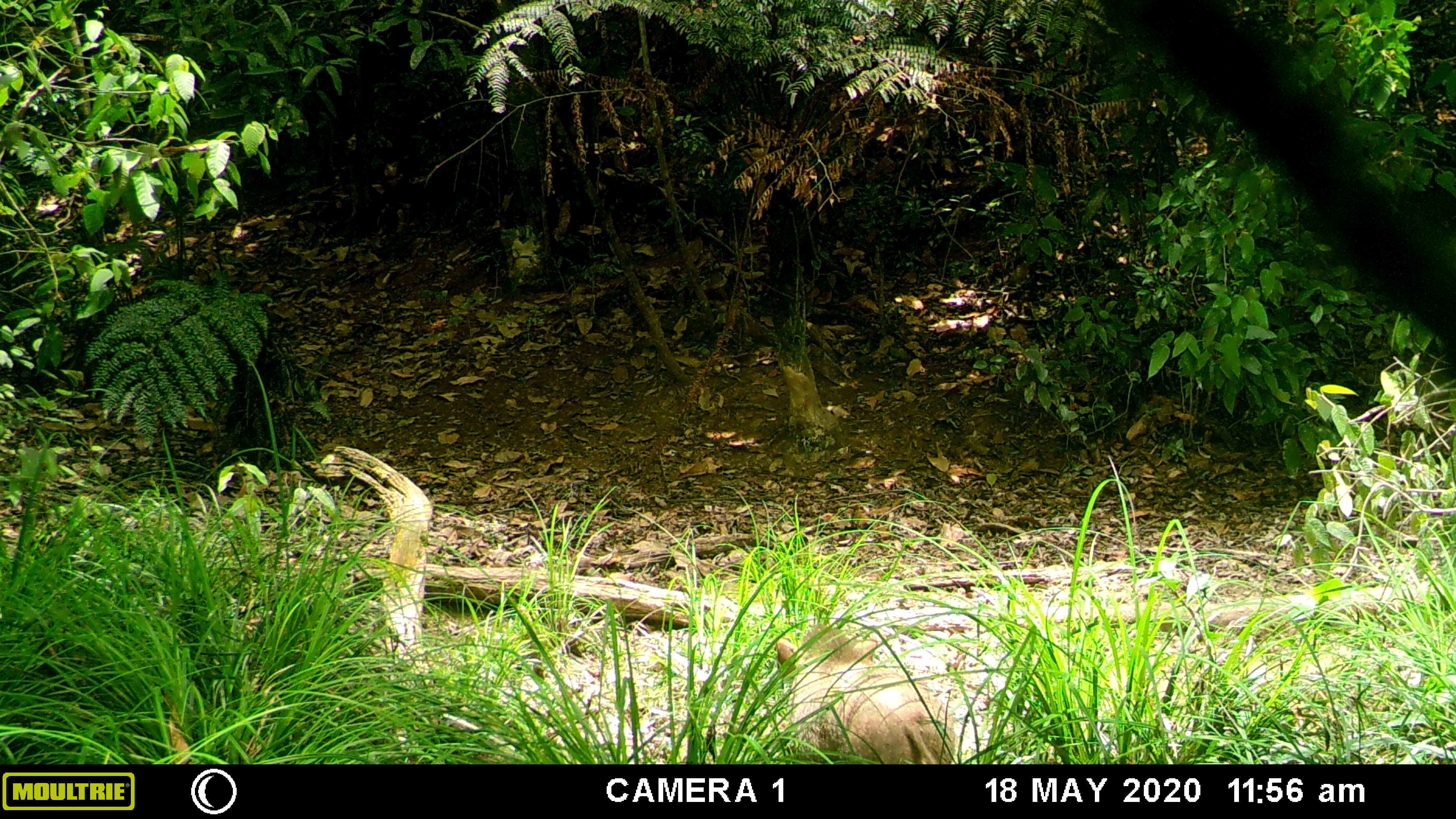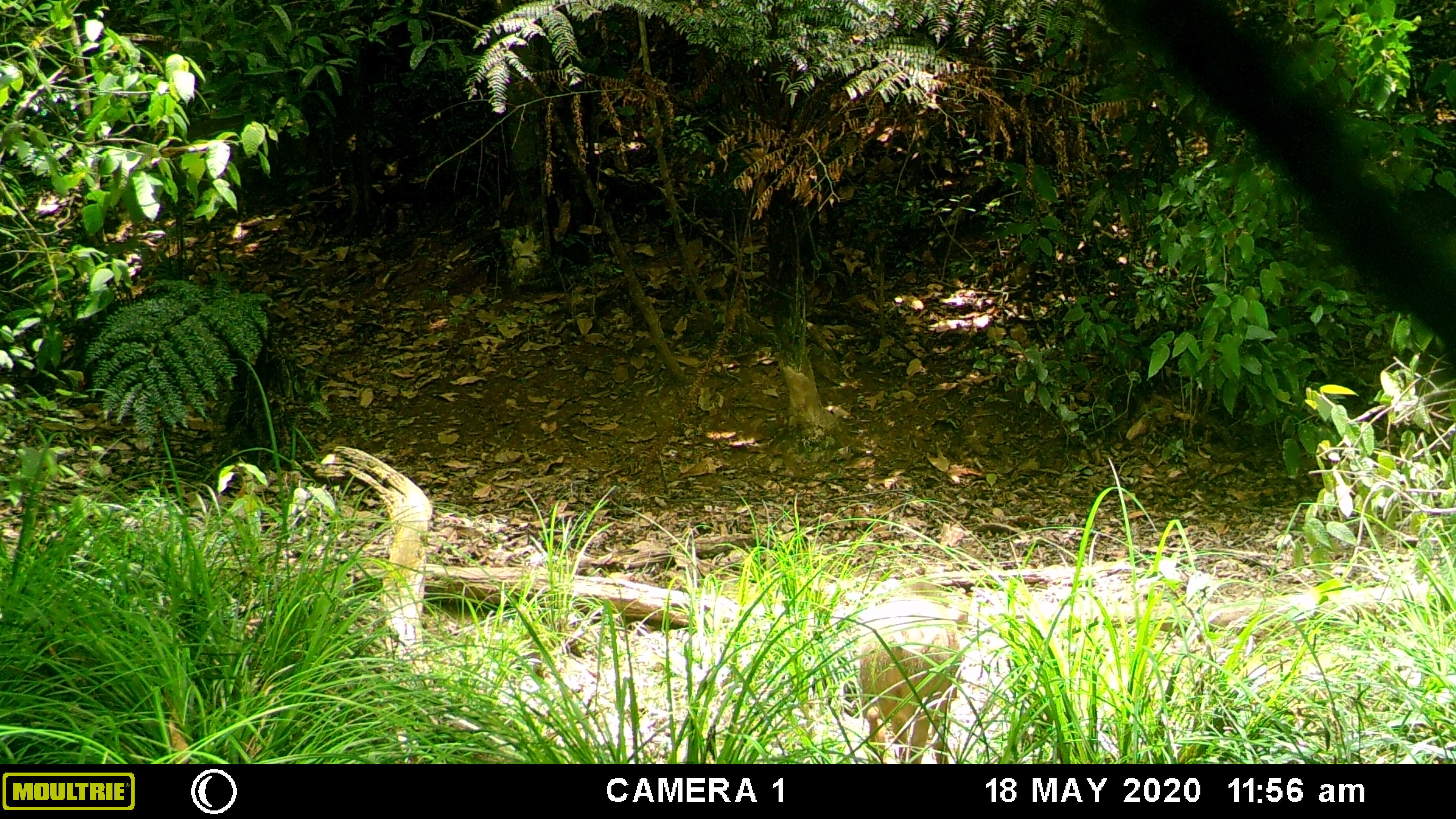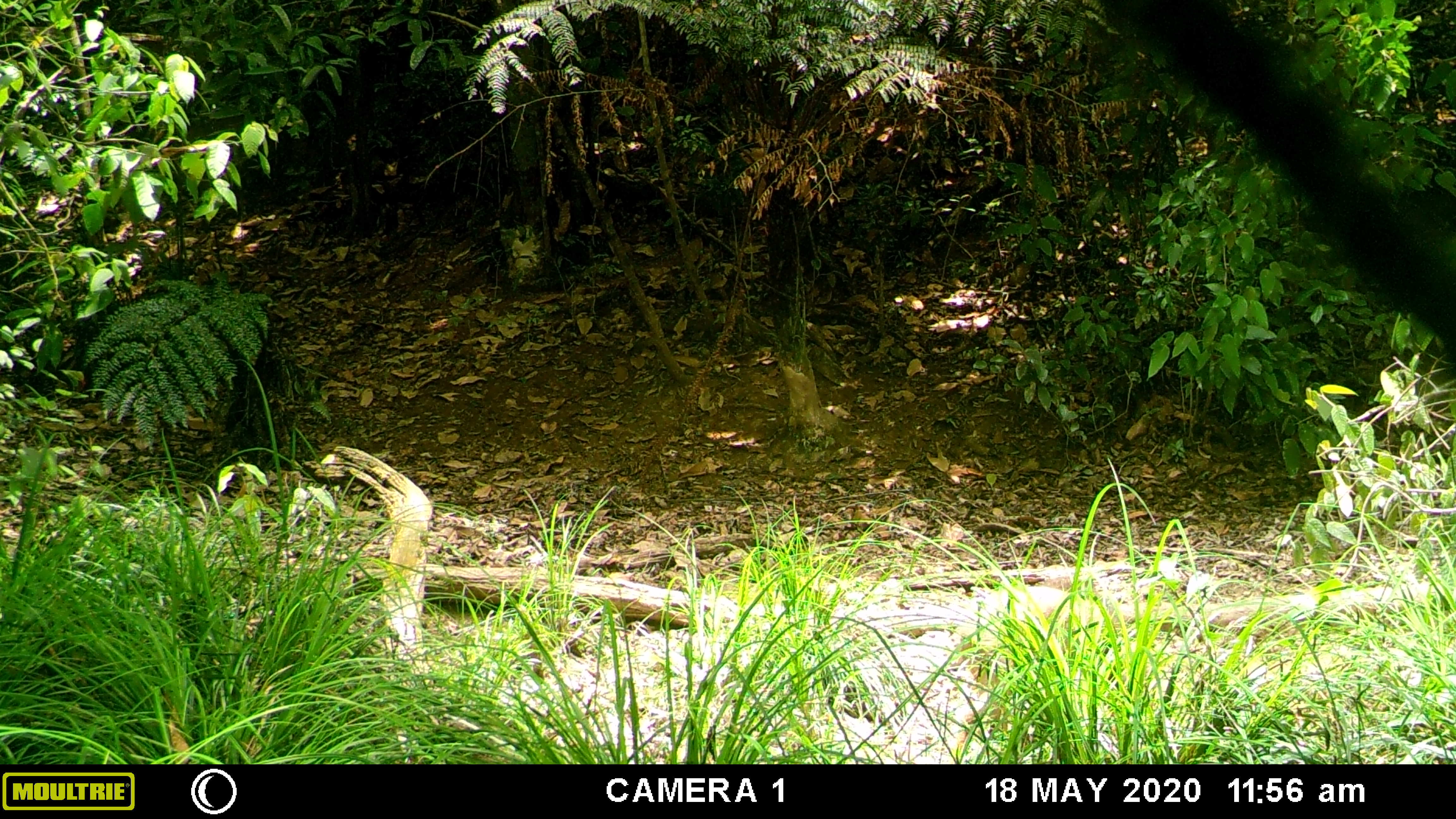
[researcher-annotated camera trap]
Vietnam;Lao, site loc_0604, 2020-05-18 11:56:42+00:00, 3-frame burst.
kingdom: Animalia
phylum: Chordata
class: Mammalia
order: Artiodactyla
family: Suidae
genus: Sus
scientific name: Sus scrofa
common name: eurasian wild pig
Eurasian wild pig (Sus scrofa). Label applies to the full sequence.